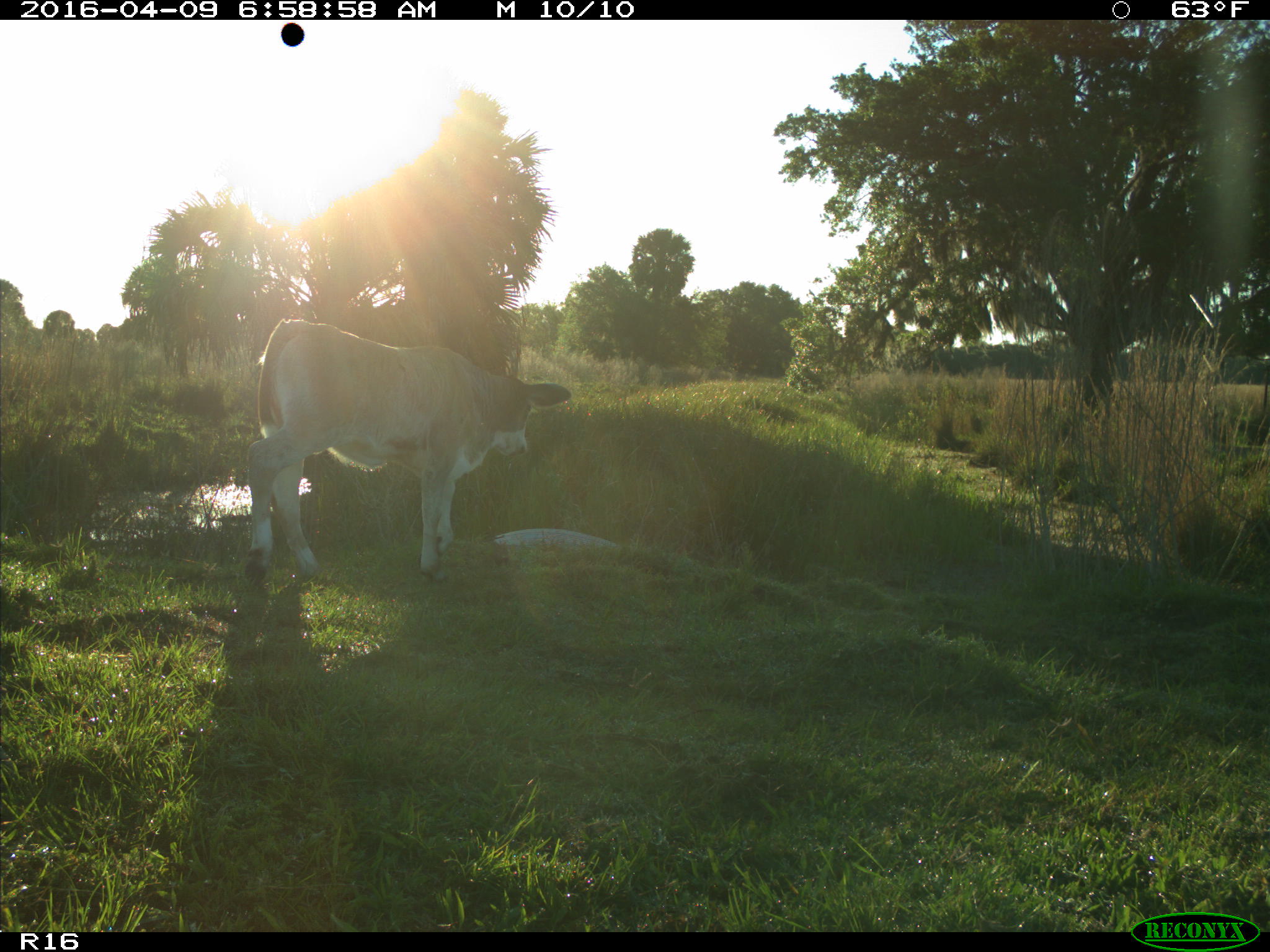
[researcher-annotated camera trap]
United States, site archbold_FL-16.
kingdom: Animalia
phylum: Chordata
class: Mammalia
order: Artiodactyla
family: Bovidae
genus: Bos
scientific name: Bos taurus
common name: domestic cow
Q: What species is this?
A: Bos taurus (domestic cow).